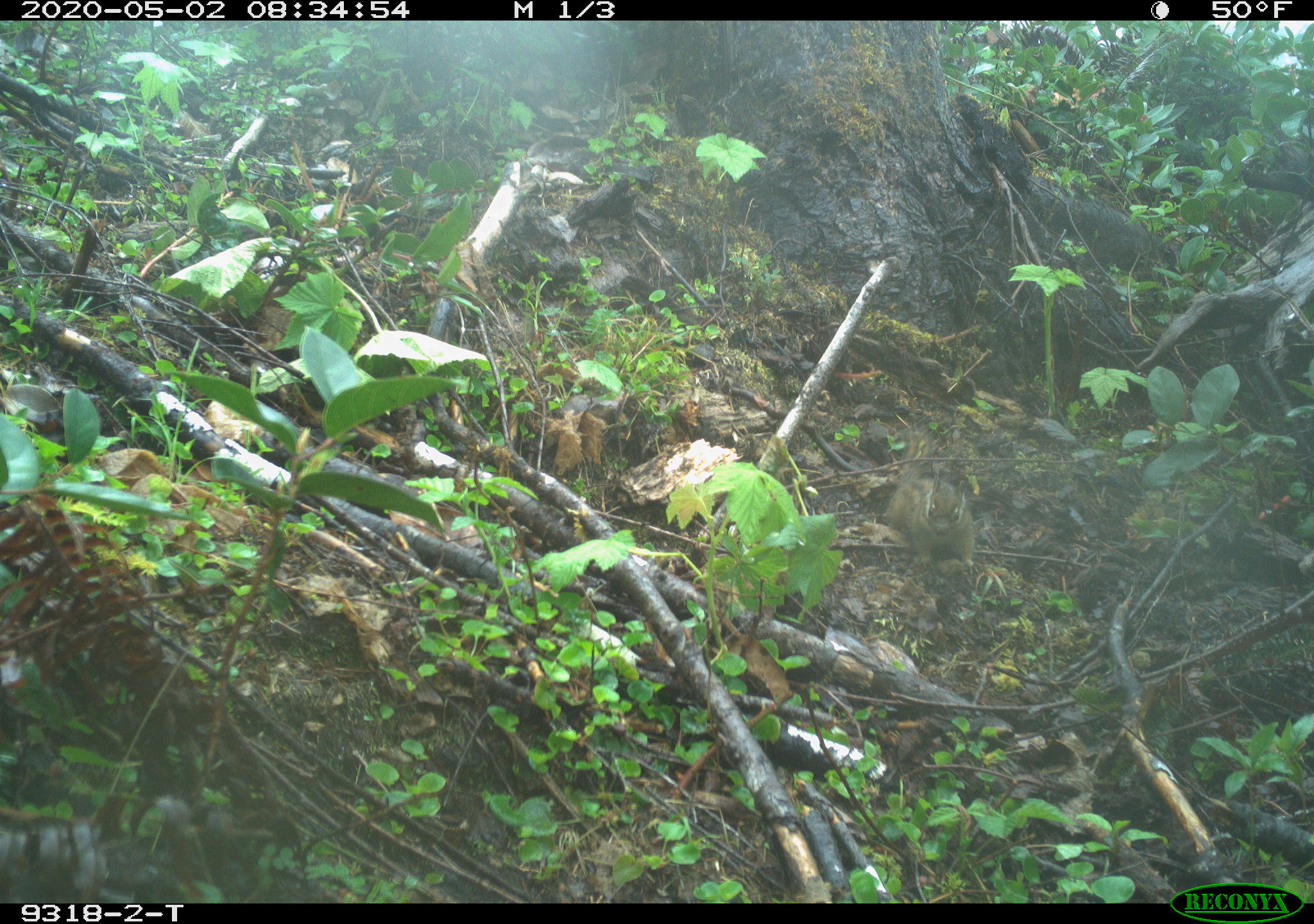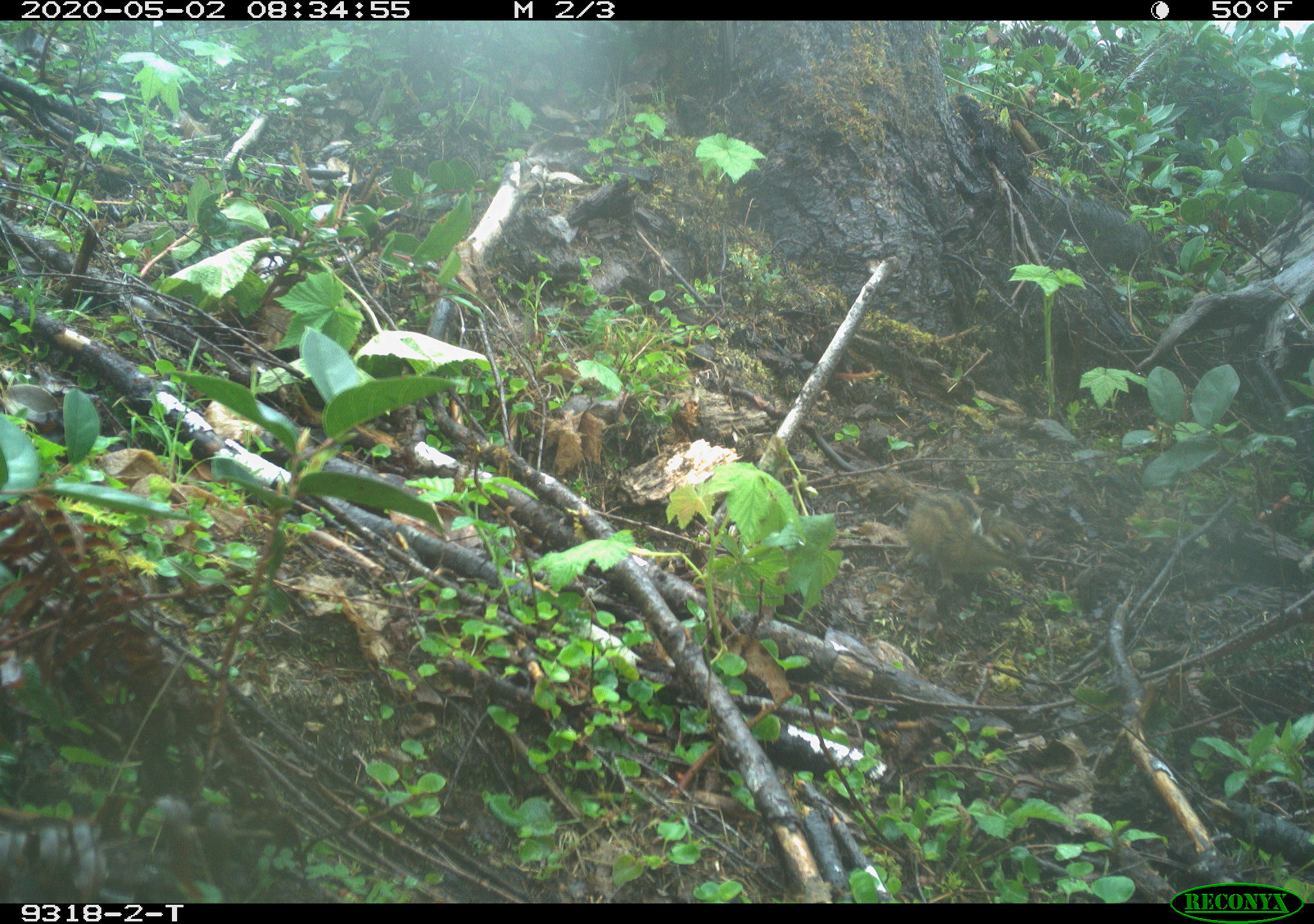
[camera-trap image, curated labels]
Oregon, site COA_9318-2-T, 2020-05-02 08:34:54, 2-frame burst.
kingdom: Animalia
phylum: Chordata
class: Mammalia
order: Rodentia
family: Sciuridae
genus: Neotamias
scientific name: Neotamias townsendii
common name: townsend's chipmunk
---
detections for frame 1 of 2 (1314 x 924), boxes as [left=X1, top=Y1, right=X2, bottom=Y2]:
townsend's chipmunk: [left=876, top=420, right=981, bottom=576]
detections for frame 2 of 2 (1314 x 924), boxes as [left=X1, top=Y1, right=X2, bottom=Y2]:
townsend's chipmunk: [left=839, top=451, right=1035, bottom=596]